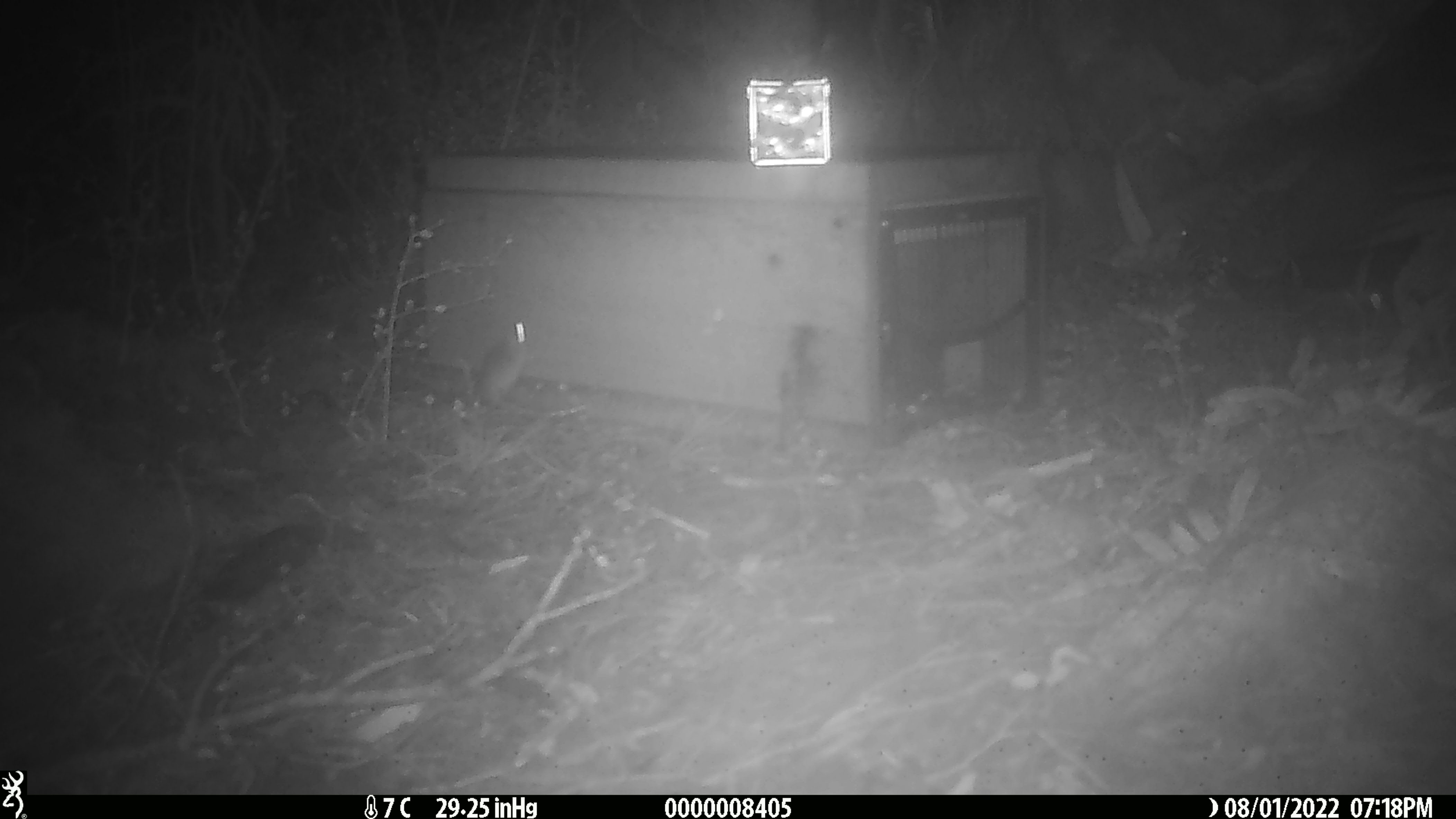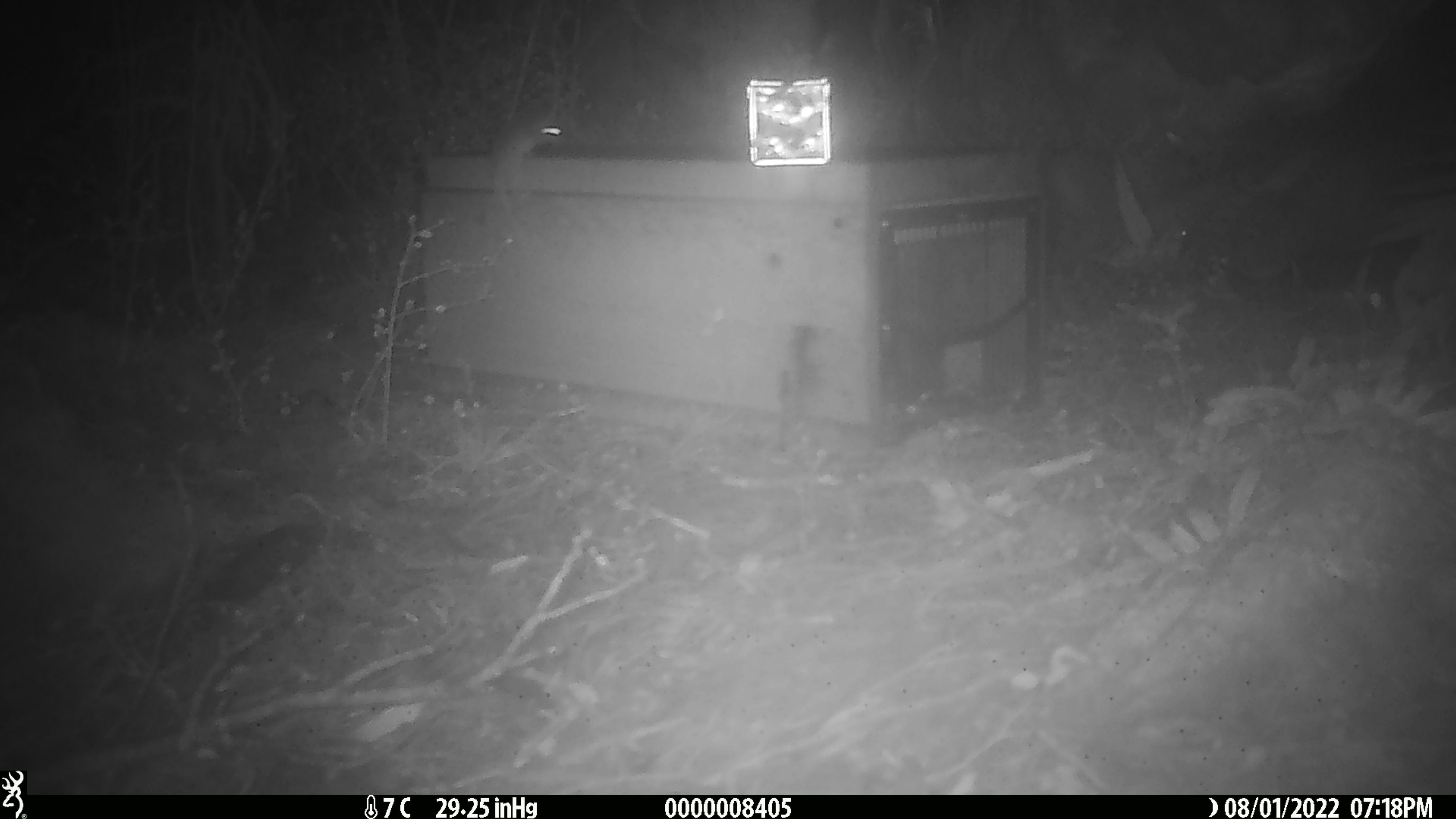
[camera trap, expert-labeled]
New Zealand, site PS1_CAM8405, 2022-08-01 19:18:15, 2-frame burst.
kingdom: Animalia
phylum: Chordata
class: Mammalia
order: Rodentia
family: Muridae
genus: Mus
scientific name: Mus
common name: mouse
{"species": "mouse (Mus)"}